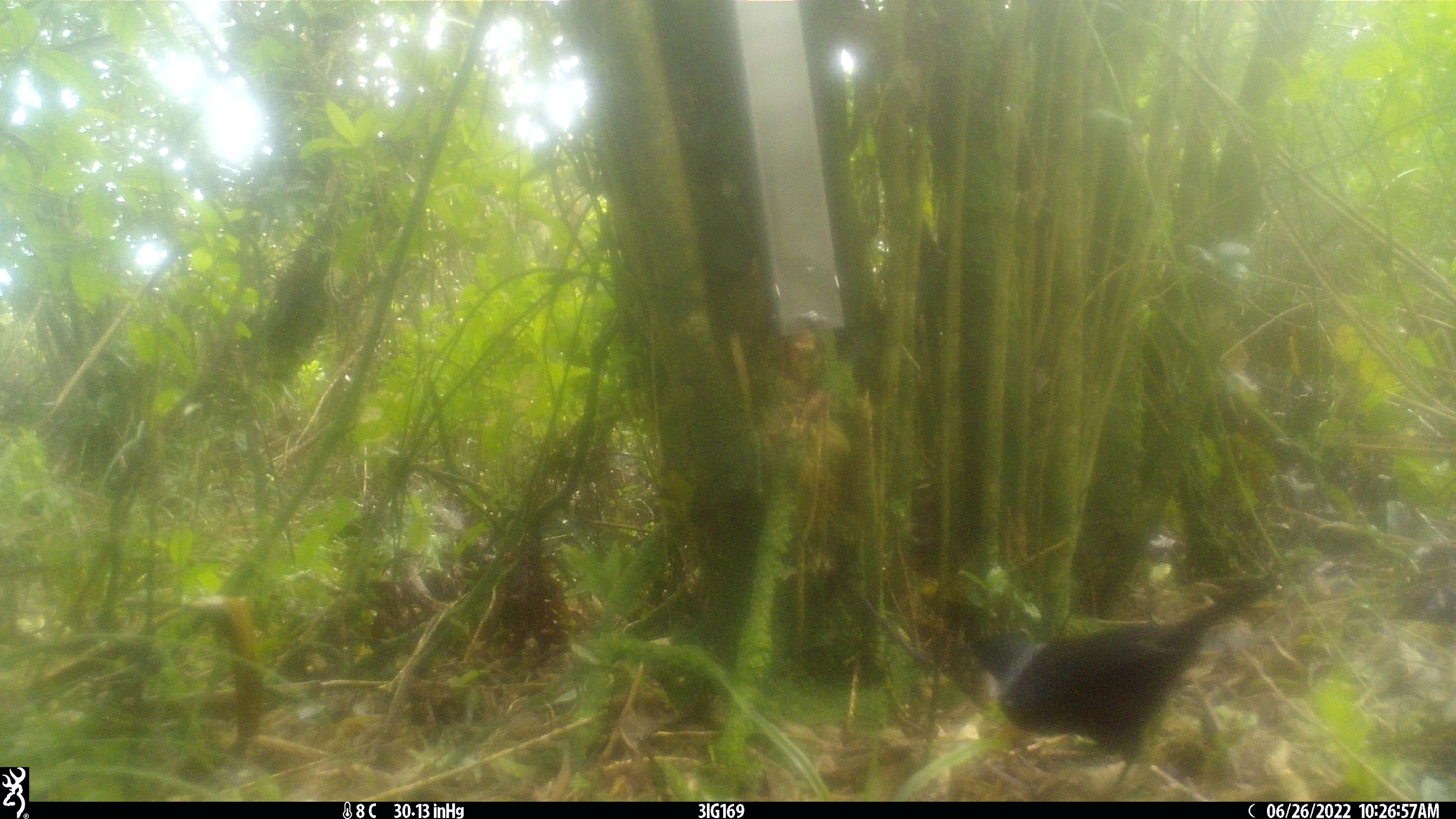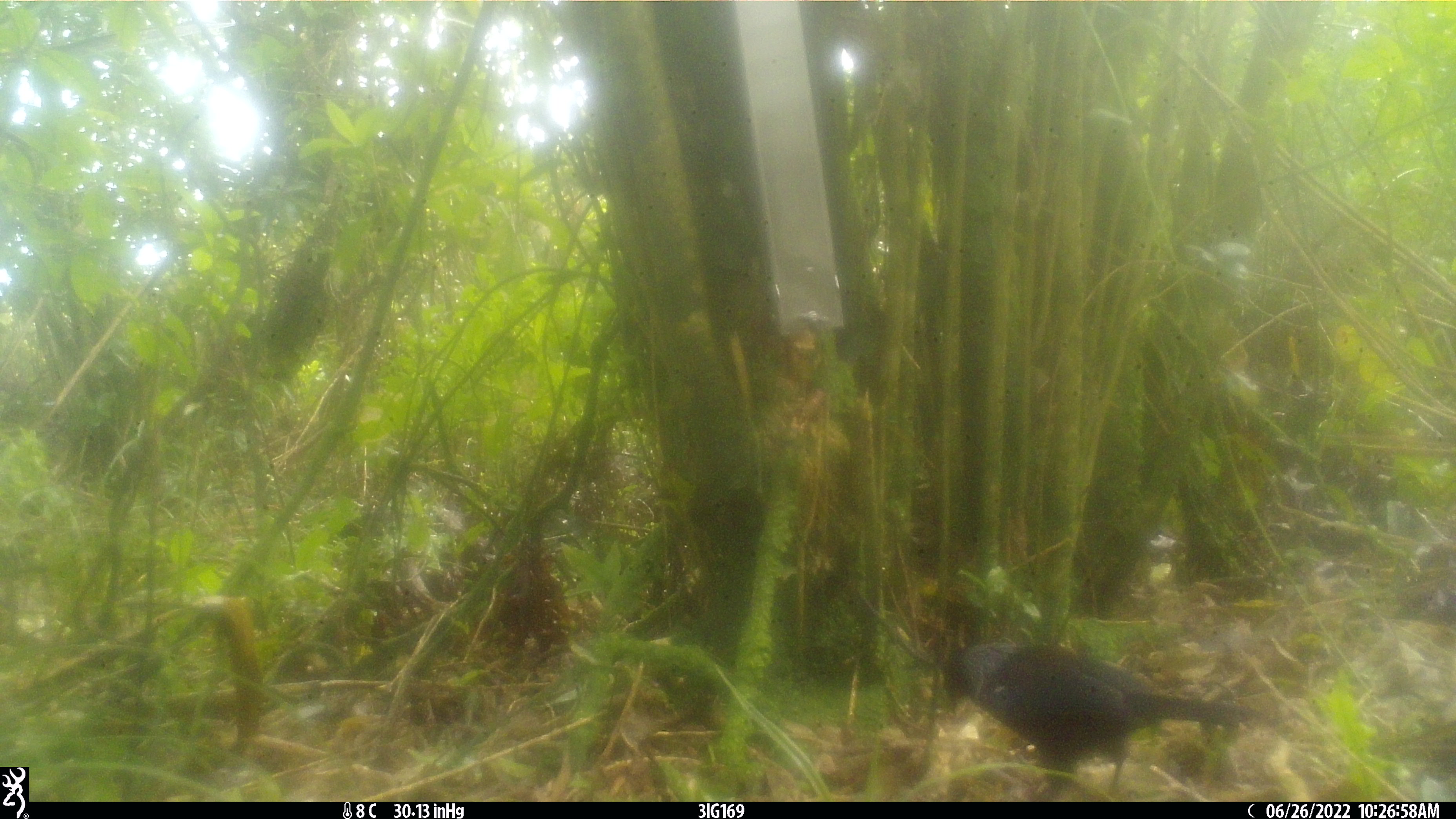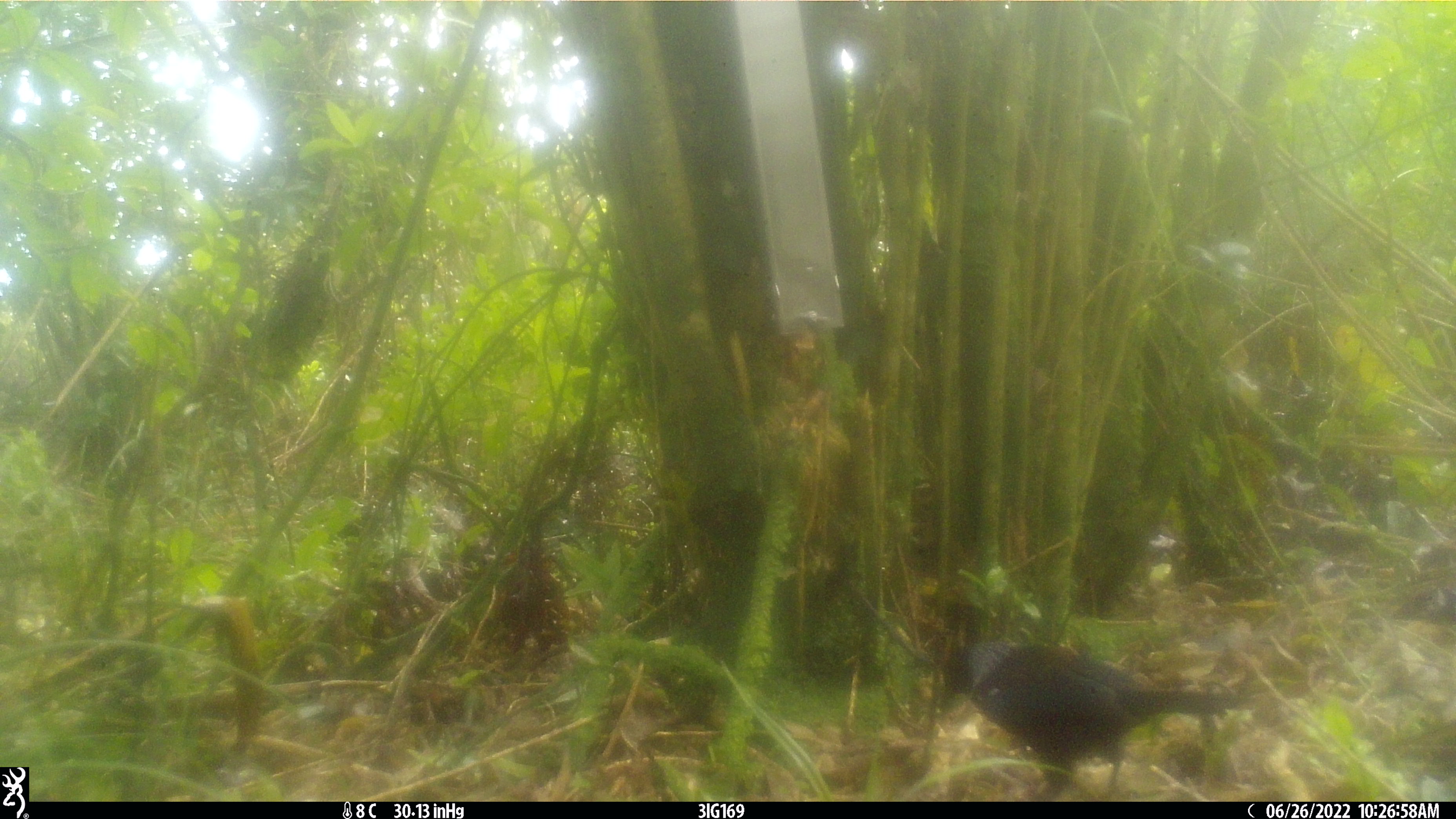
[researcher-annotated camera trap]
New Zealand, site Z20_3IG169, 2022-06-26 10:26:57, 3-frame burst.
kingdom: Animalia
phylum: Chordata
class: Aves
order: Passeriformes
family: Meliphagidae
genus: Prosthemadera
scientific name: Prosthemadera novaeseelandiae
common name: tui